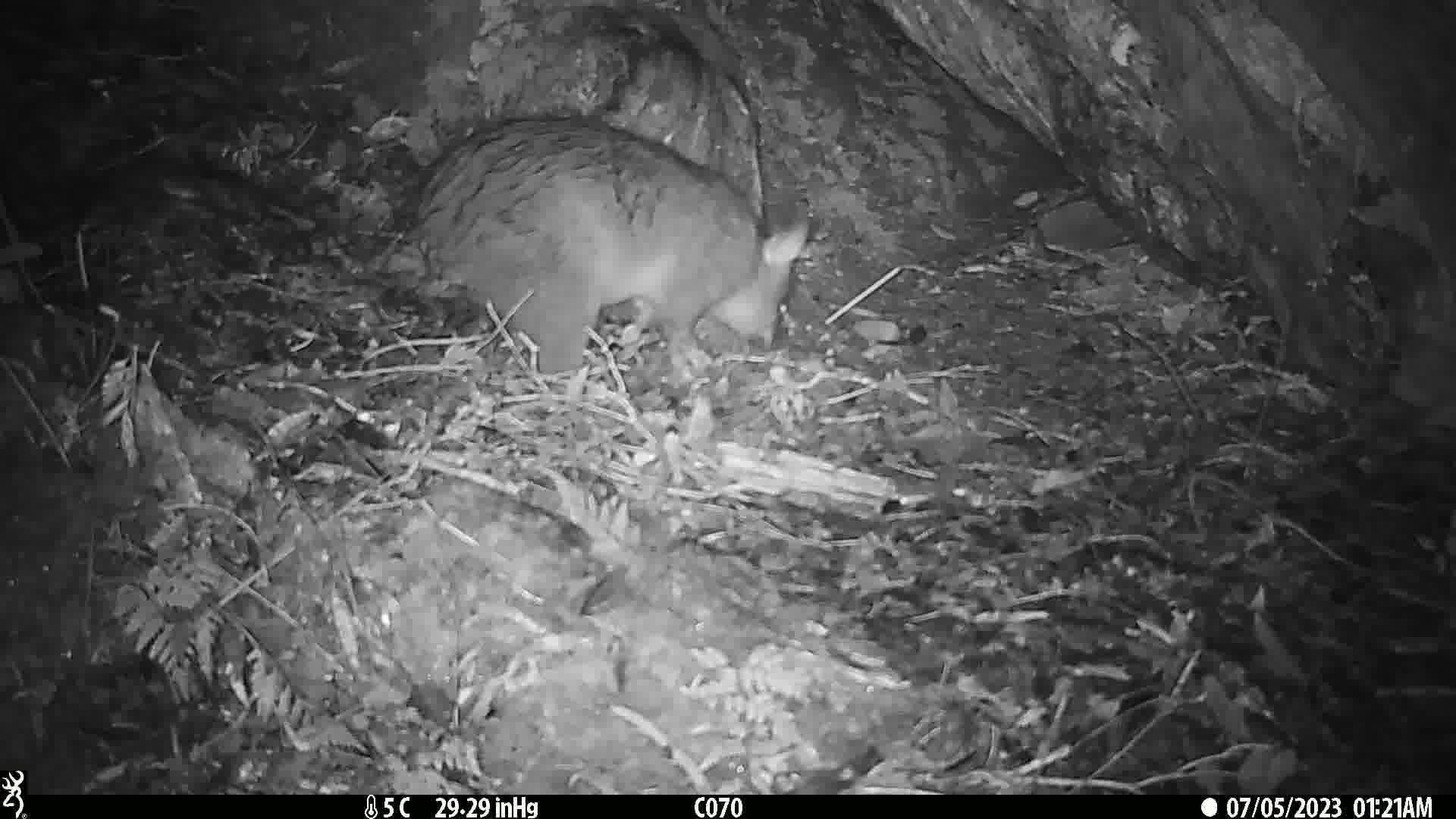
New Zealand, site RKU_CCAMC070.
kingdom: Animalia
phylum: Chordata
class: Mammalia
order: Diprotodontia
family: Phalangeridae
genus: Trichosurus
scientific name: Trichosurus vulpecula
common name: common brushtail possum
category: possum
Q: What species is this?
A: Possum (common brushtail possum) (Trichosurus vulpecula).